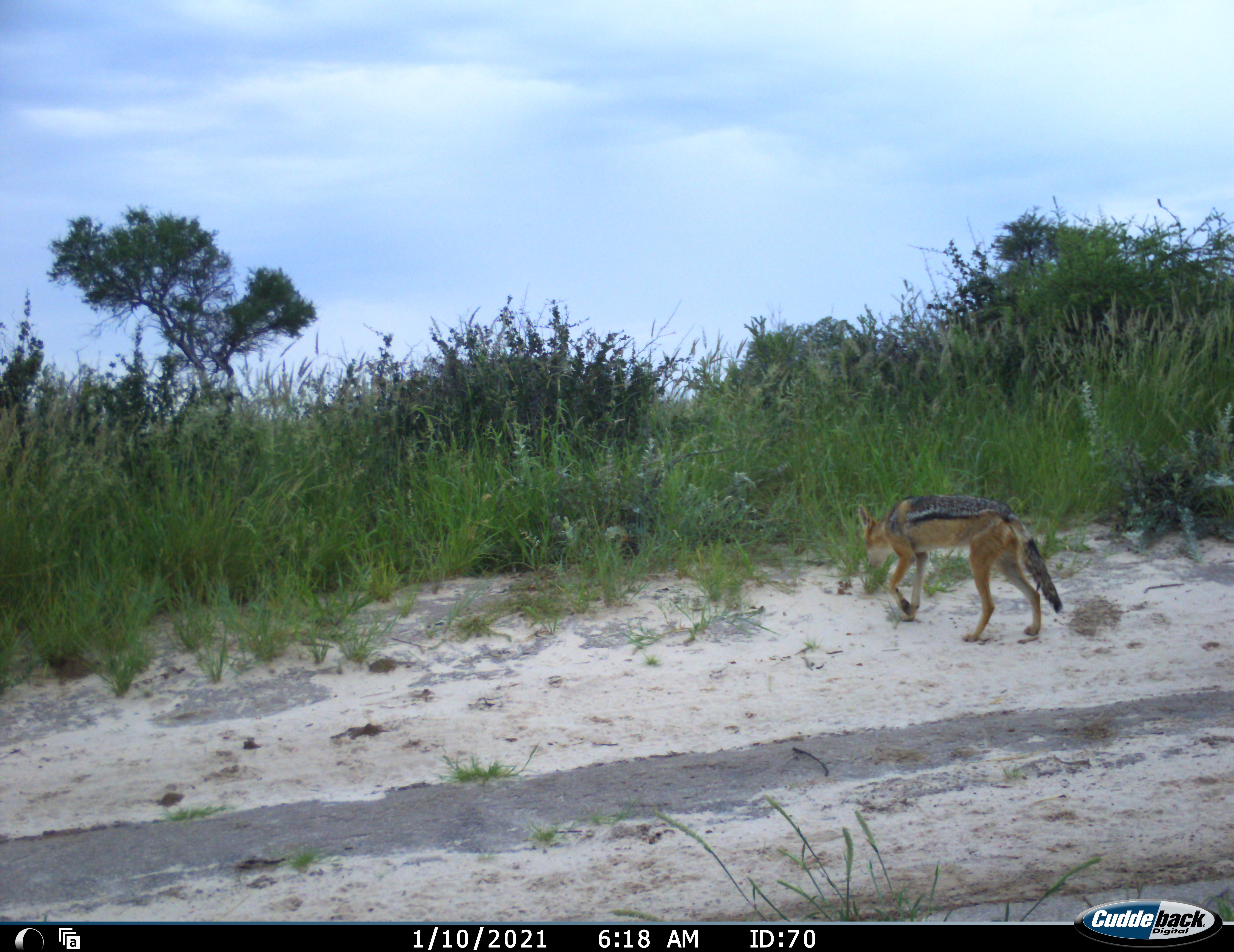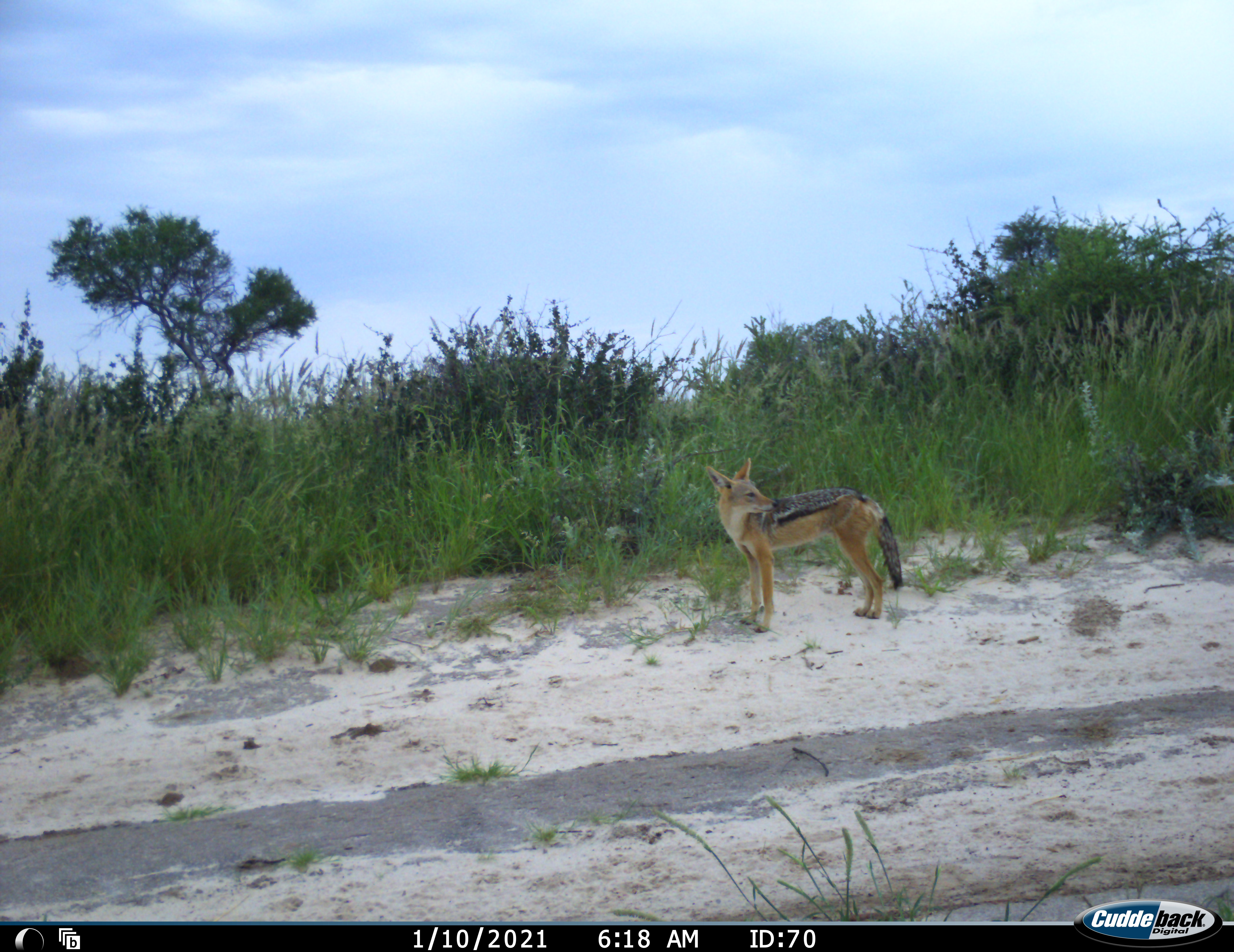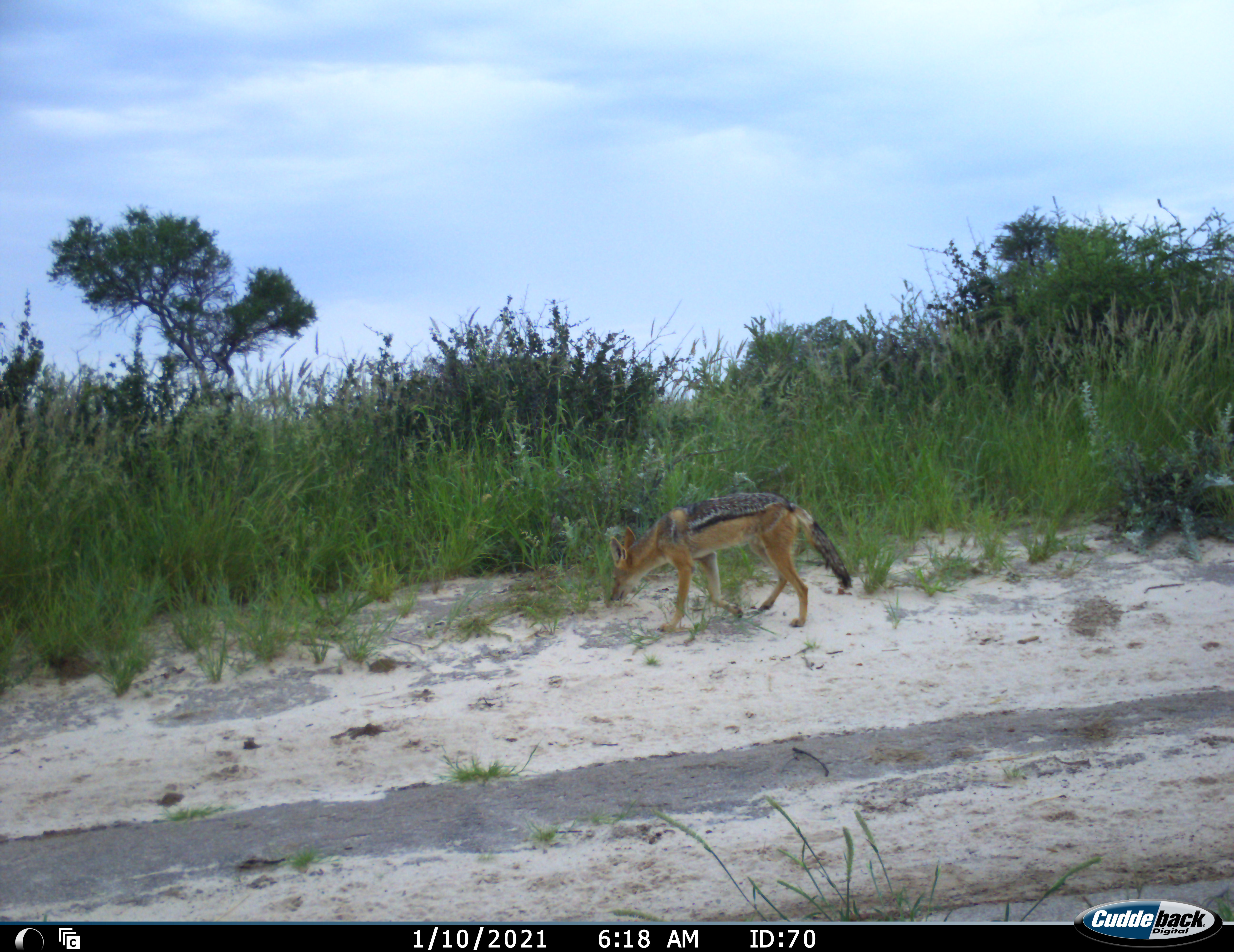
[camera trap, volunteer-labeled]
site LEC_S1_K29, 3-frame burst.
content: unidentified animal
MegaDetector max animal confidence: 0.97